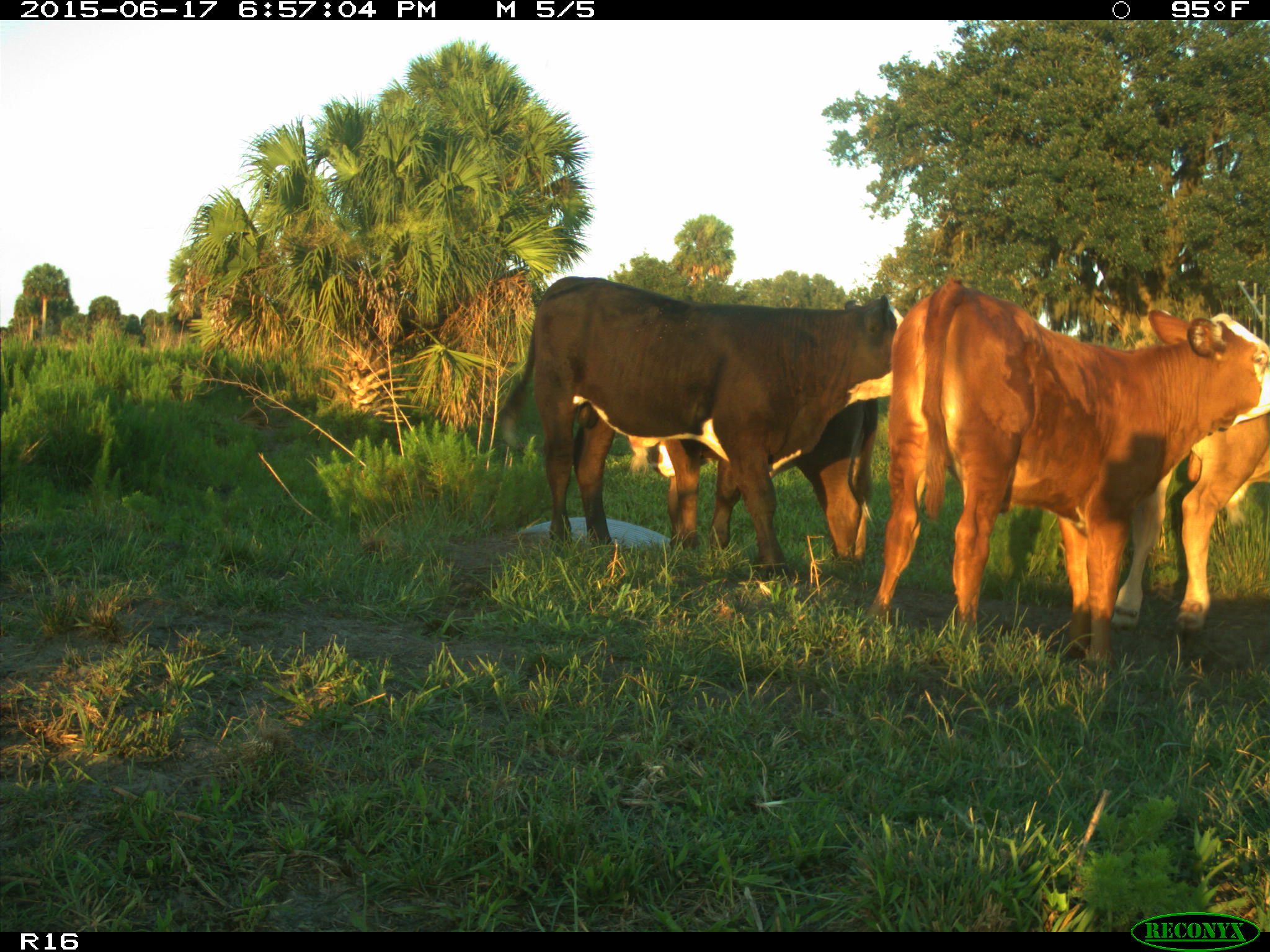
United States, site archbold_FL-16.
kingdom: Animalia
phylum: Chordata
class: Mammalia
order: Artiodactyla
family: Bovidae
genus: Bos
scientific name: Bos taurus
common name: domestic cow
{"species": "Bos taurus (domestic cow)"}